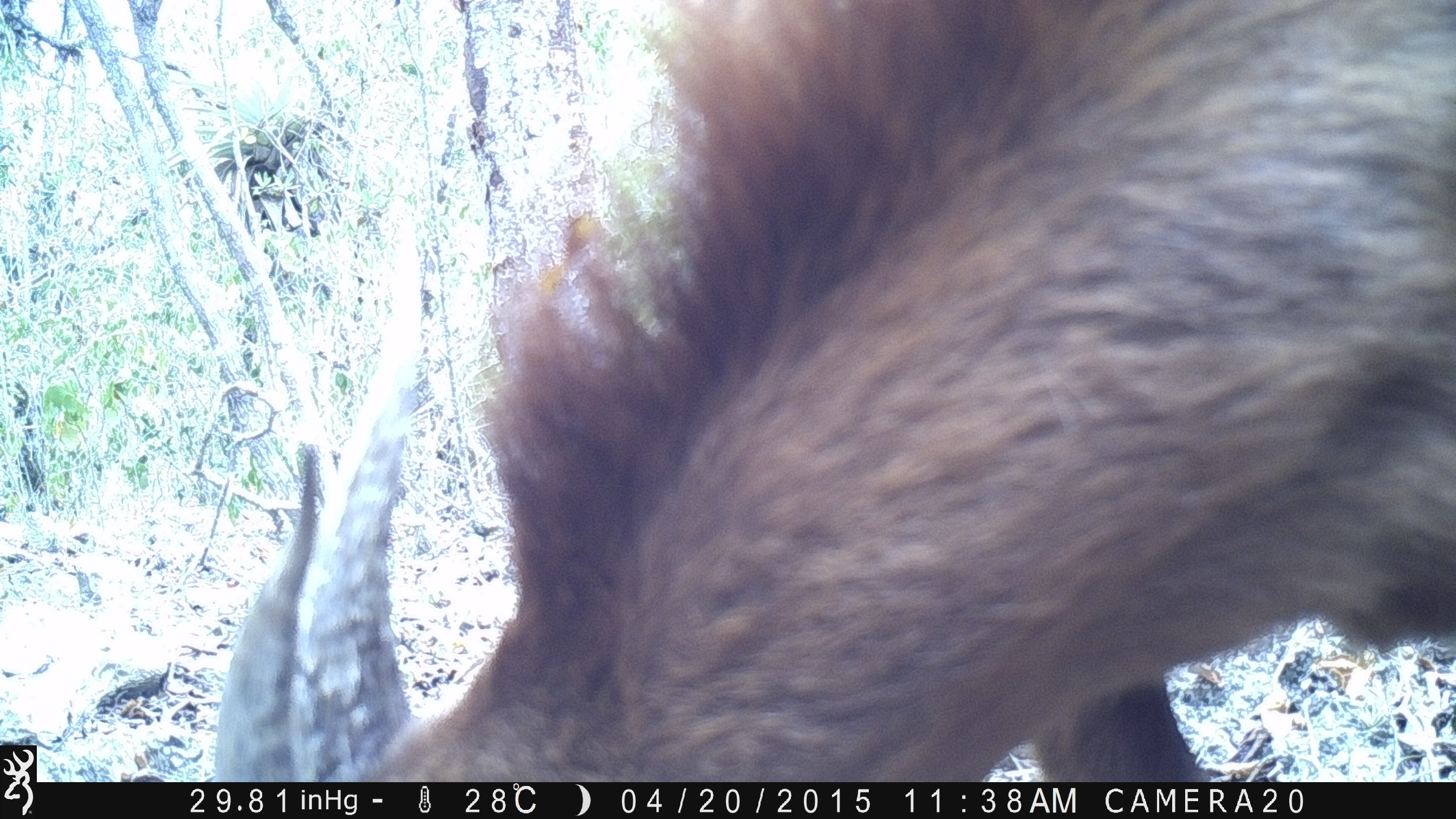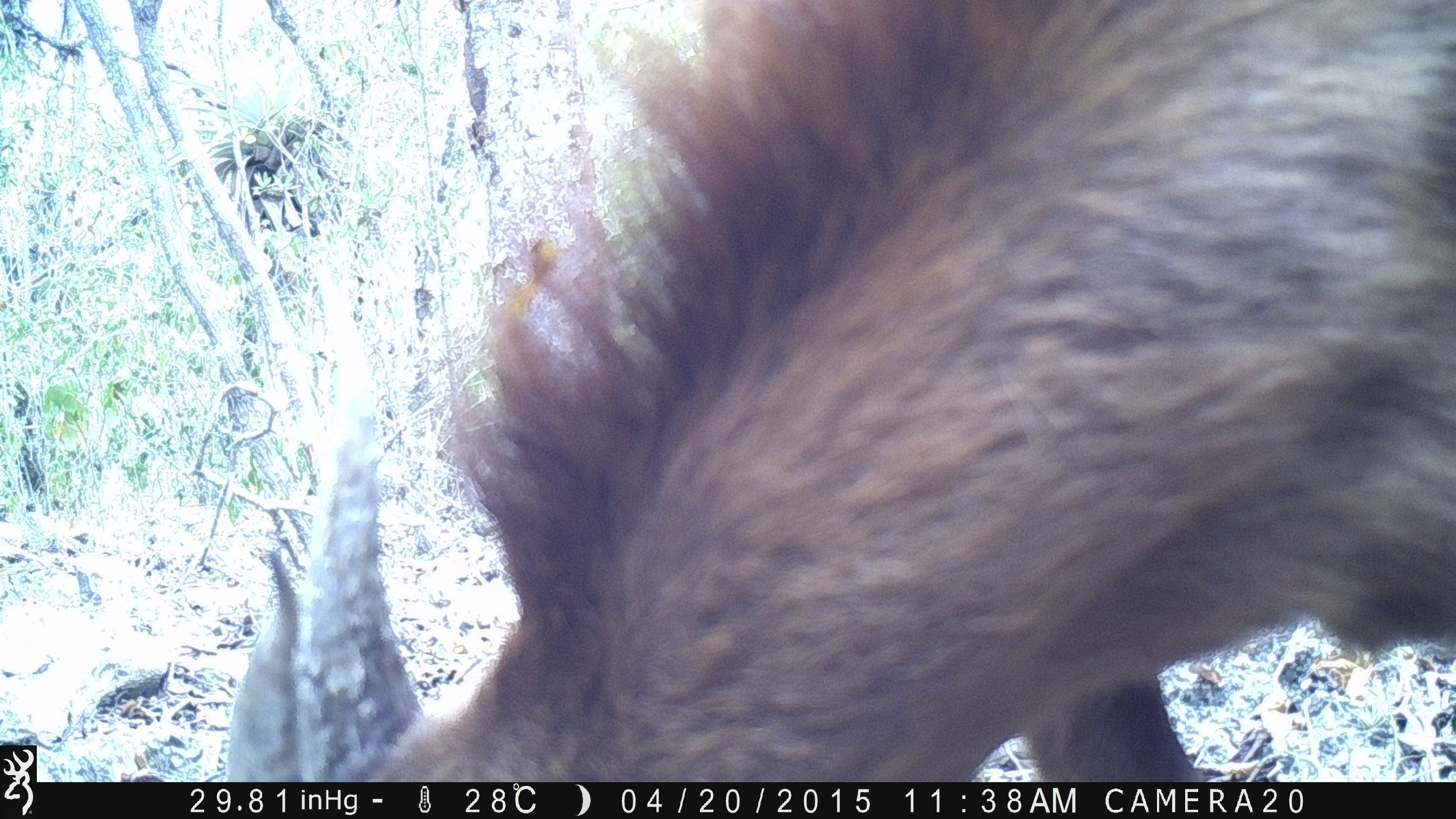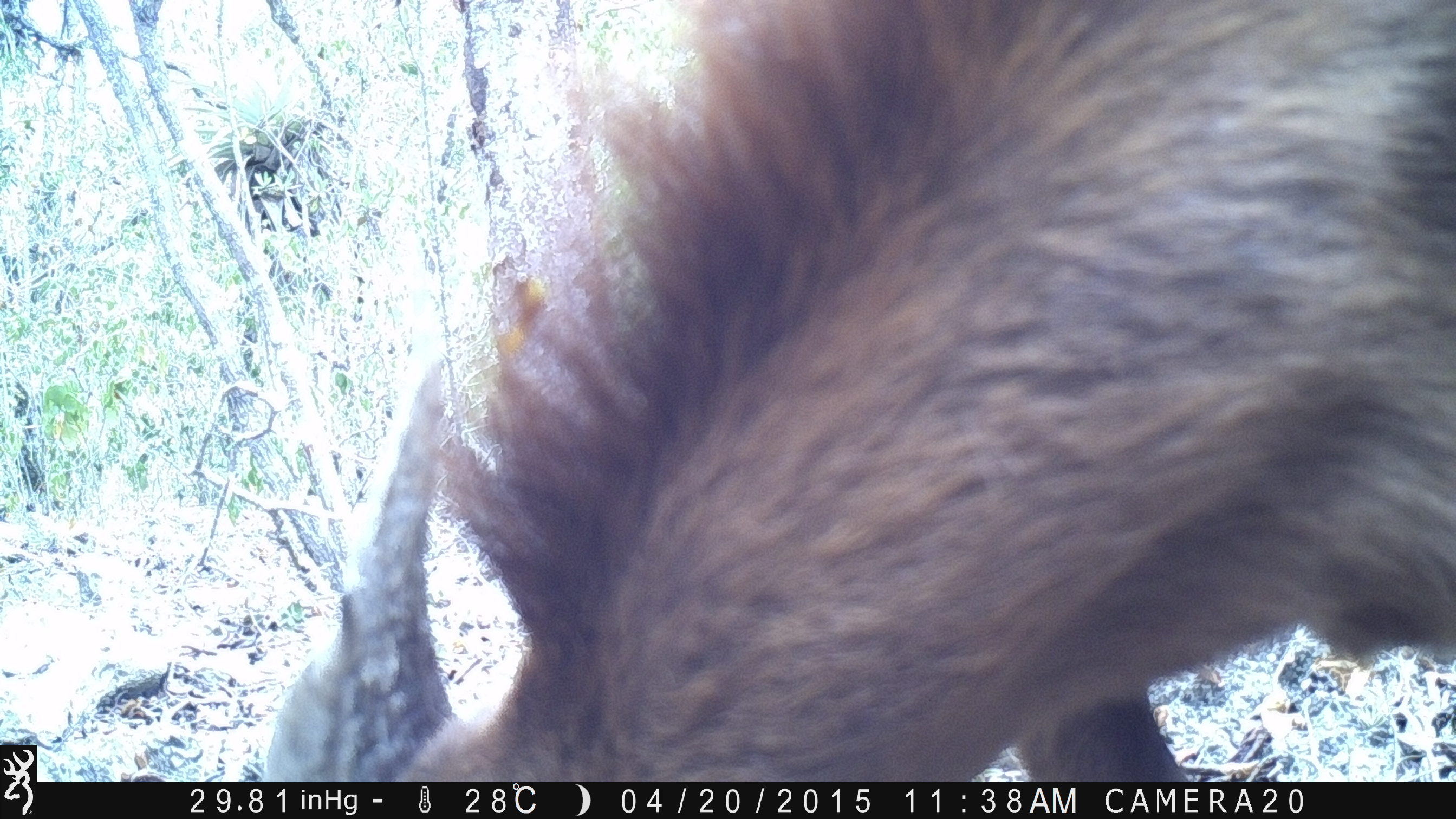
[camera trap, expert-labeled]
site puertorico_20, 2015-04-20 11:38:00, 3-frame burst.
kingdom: Animalia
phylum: Chordata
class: Mammalia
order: Artiodactyla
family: Bovidae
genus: Capra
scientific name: Capra hircus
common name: goat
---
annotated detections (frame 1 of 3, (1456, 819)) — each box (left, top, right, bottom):
goat: (209, 2, 1456, 766)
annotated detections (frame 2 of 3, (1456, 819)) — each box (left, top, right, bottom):
goat: (222, 7, 1454, 782)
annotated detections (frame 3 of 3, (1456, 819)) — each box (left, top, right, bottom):
goat: (273, 9, 1455, 786)